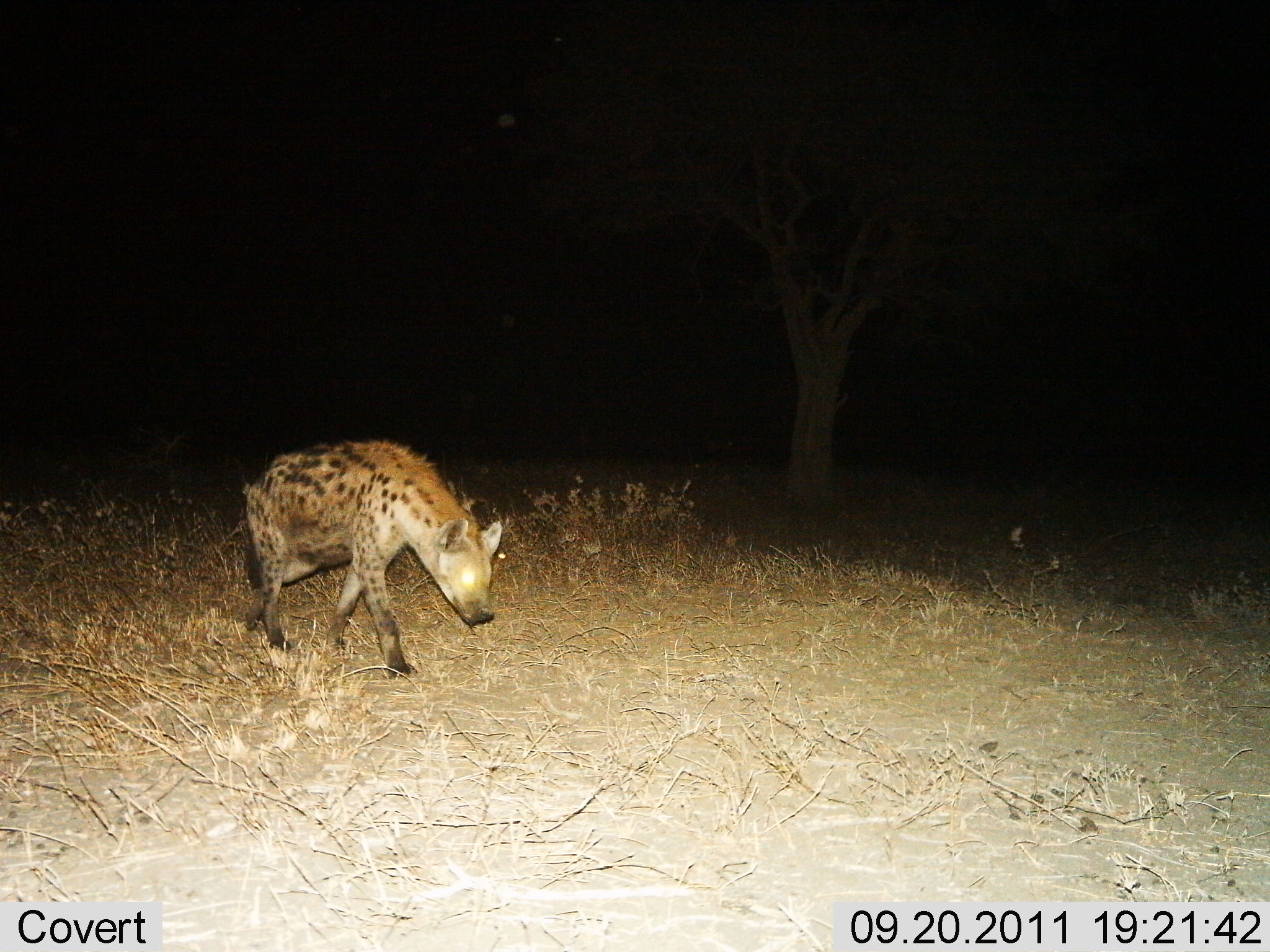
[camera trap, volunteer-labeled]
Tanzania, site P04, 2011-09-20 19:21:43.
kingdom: Animalia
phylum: Chordata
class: Mammalia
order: Carnivora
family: Hyaenidae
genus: Crocuta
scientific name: Crocuta crocuta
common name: spotted hyena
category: hyenaspotted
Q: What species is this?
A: Hyenaspotted (spotted hyena) (Crocuta crocuta).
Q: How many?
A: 1.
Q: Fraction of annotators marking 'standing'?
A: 25%.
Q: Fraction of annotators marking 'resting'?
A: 0%.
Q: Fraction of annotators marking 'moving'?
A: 83%.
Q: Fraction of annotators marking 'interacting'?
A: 0%.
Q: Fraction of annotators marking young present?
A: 0%.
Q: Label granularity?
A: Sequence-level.